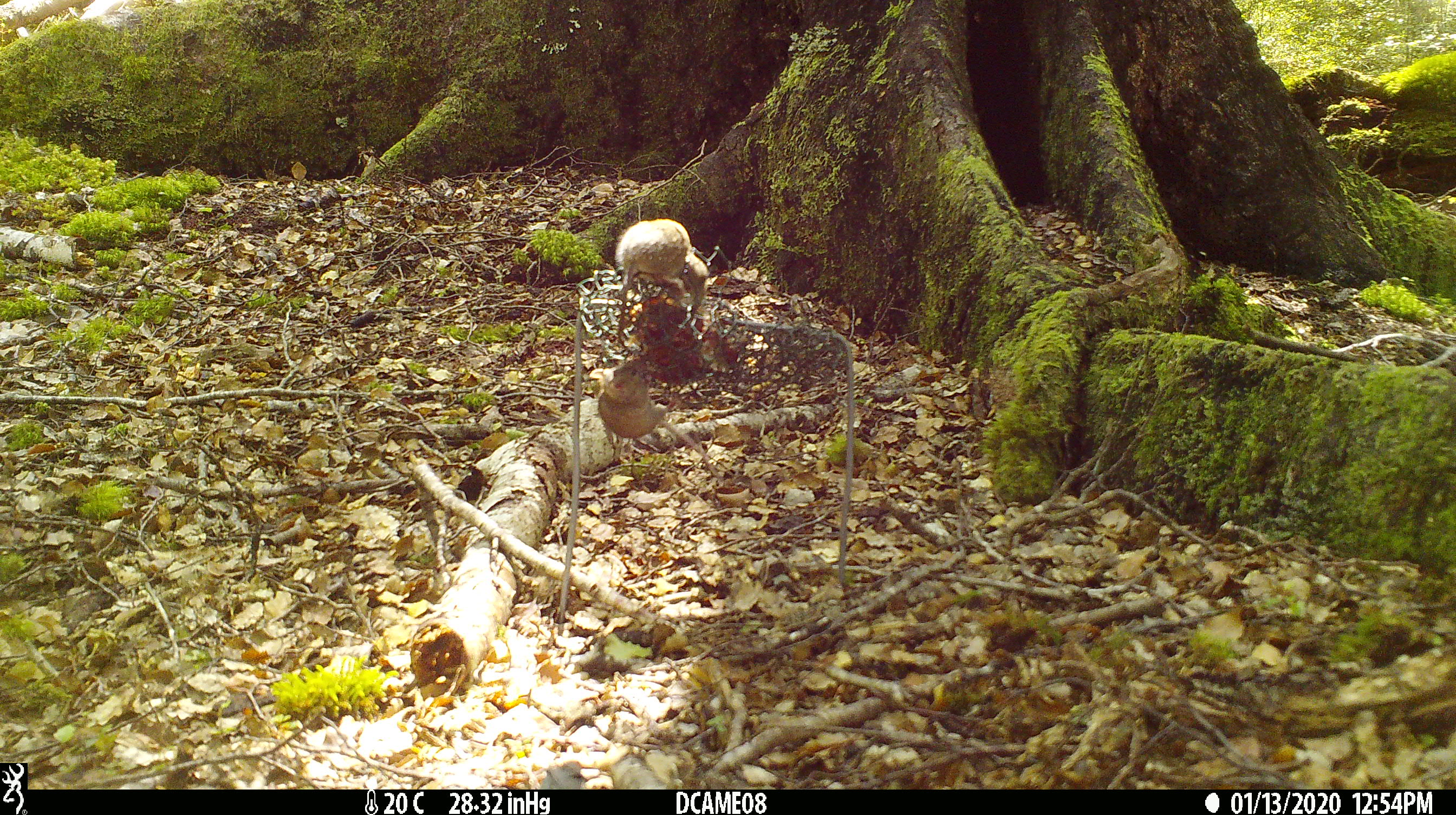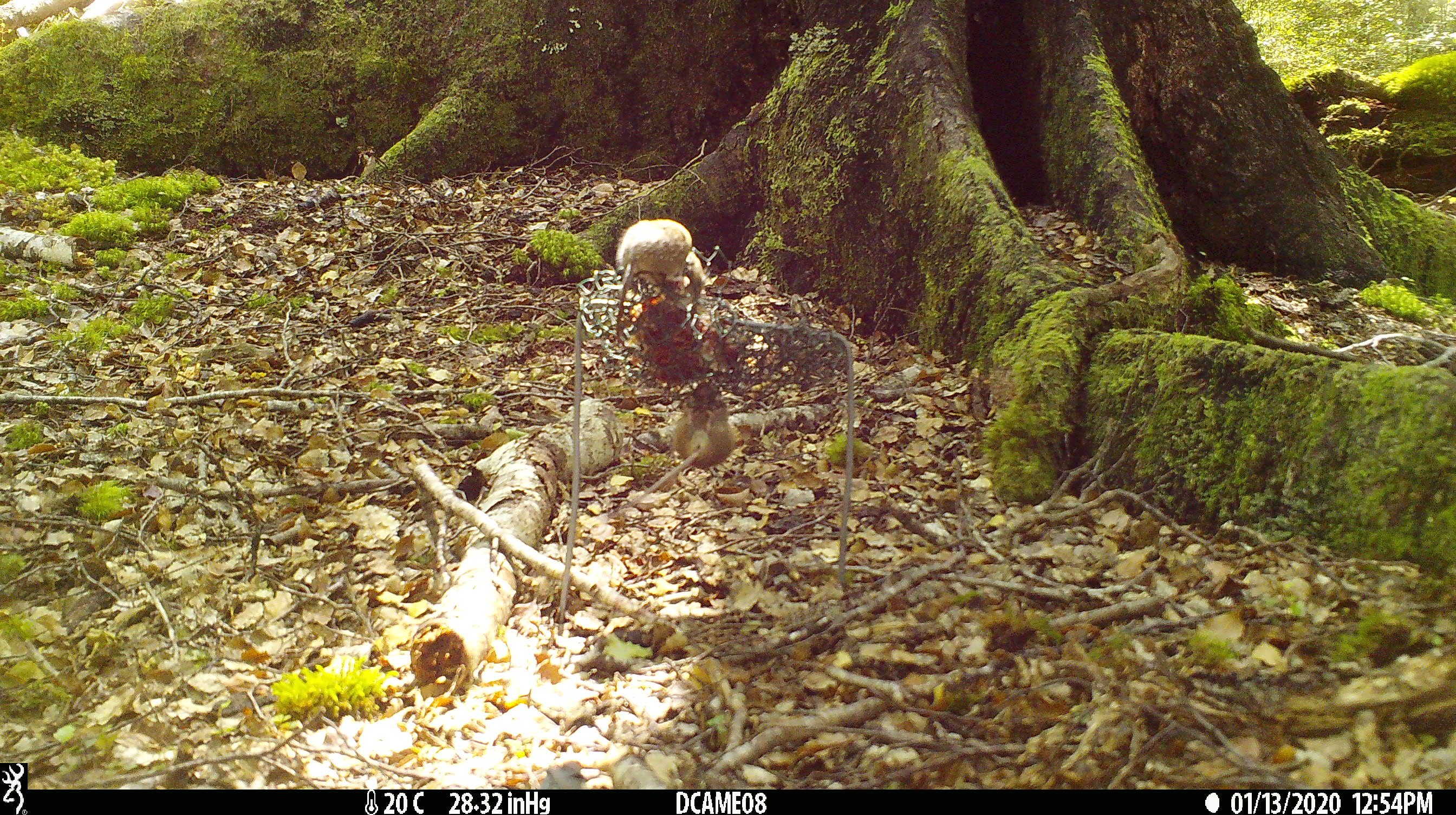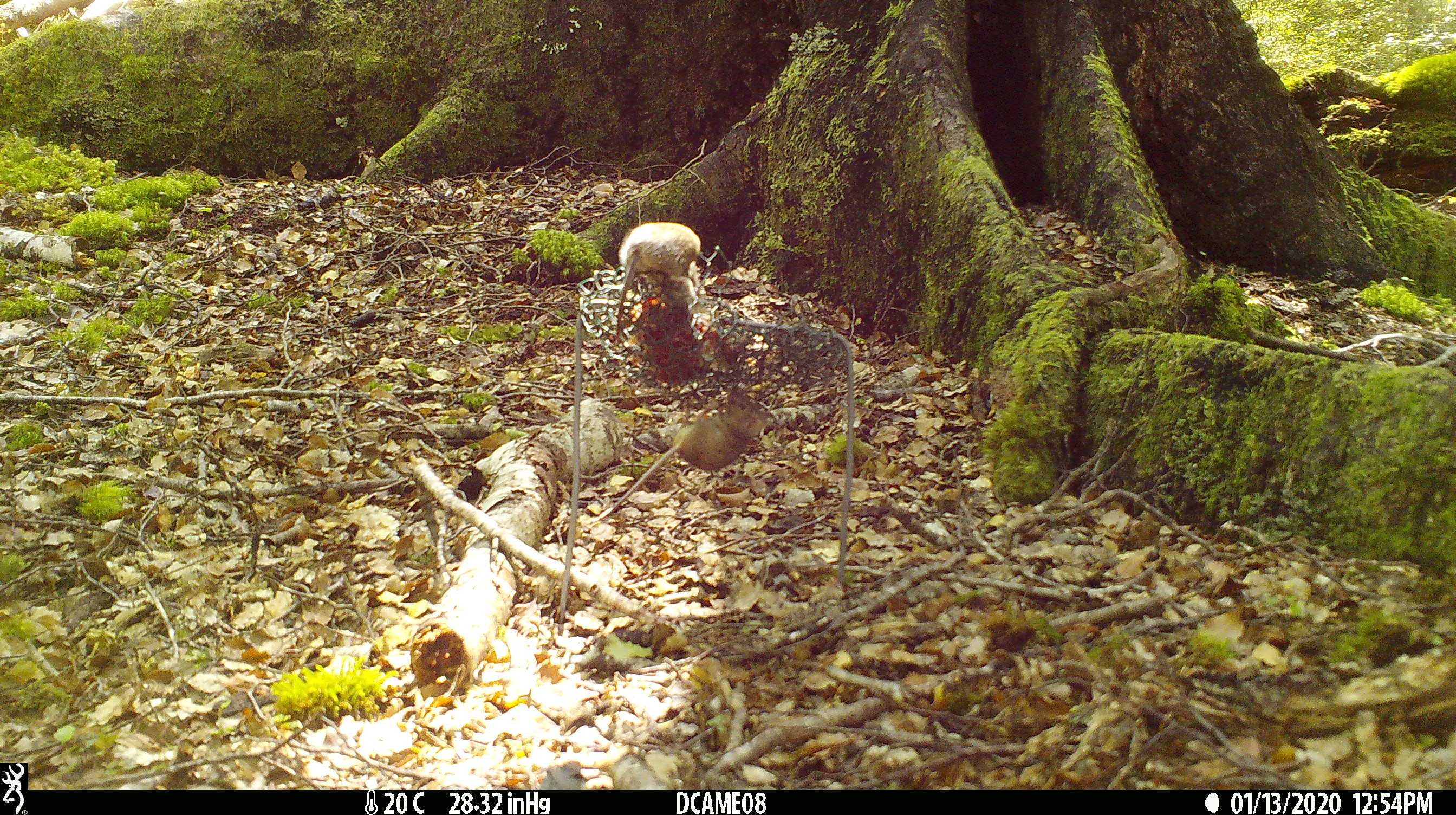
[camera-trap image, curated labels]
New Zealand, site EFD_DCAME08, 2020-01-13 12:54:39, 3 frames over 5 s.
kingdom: Animalia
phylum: Chordata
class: Mammalia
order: Rodentia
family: Muridae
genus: Mus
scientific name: Mus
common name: mouse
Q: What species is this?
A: Mouse (Mus).